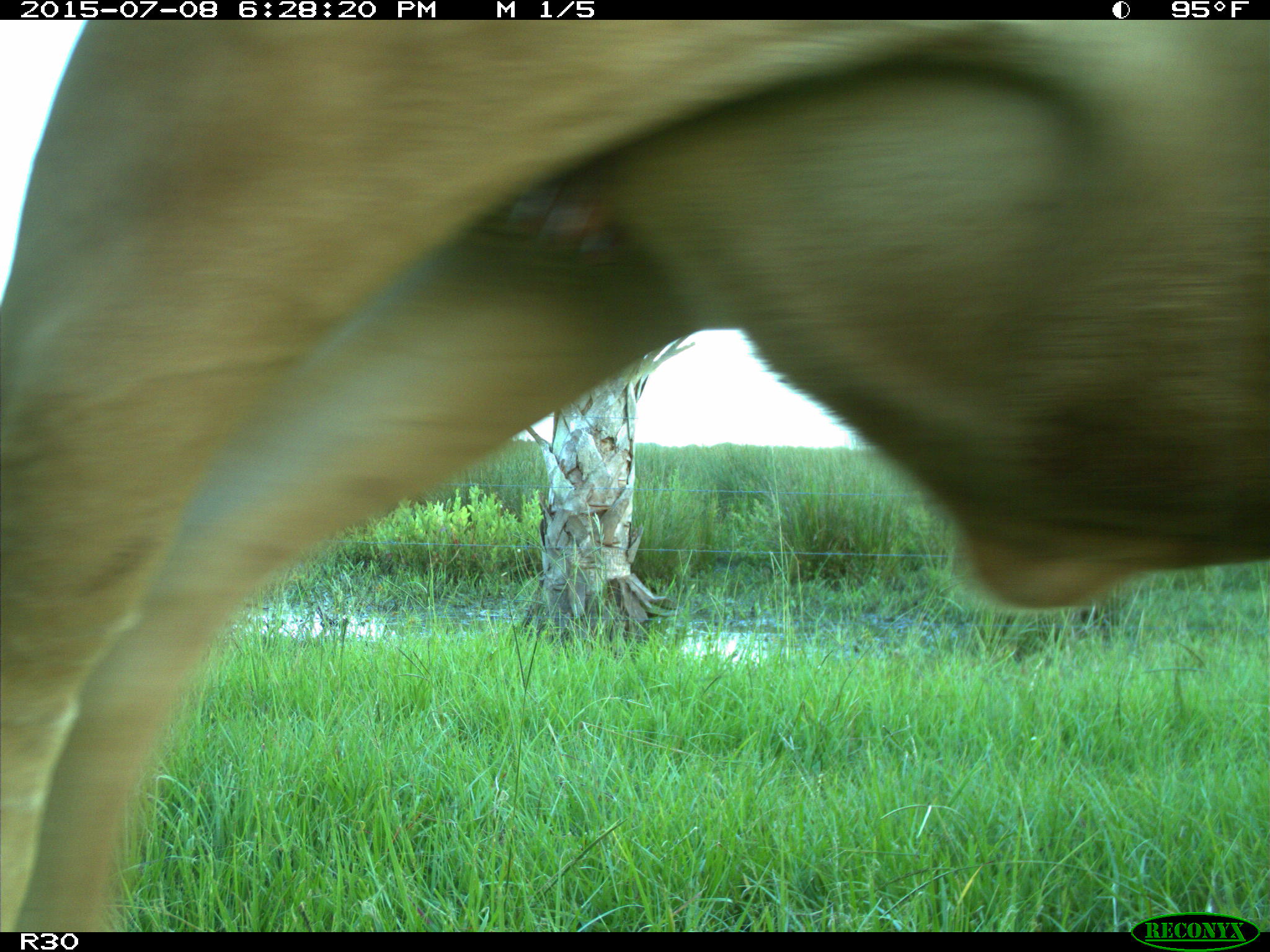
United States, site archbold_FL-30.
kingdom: Animalia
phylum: Chordata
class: Mammalia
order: Artiodactyla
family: Bovidae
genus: Bos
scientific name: Bos taurus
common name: domestic cow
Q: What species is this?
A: Bos taurus (domestic cow).